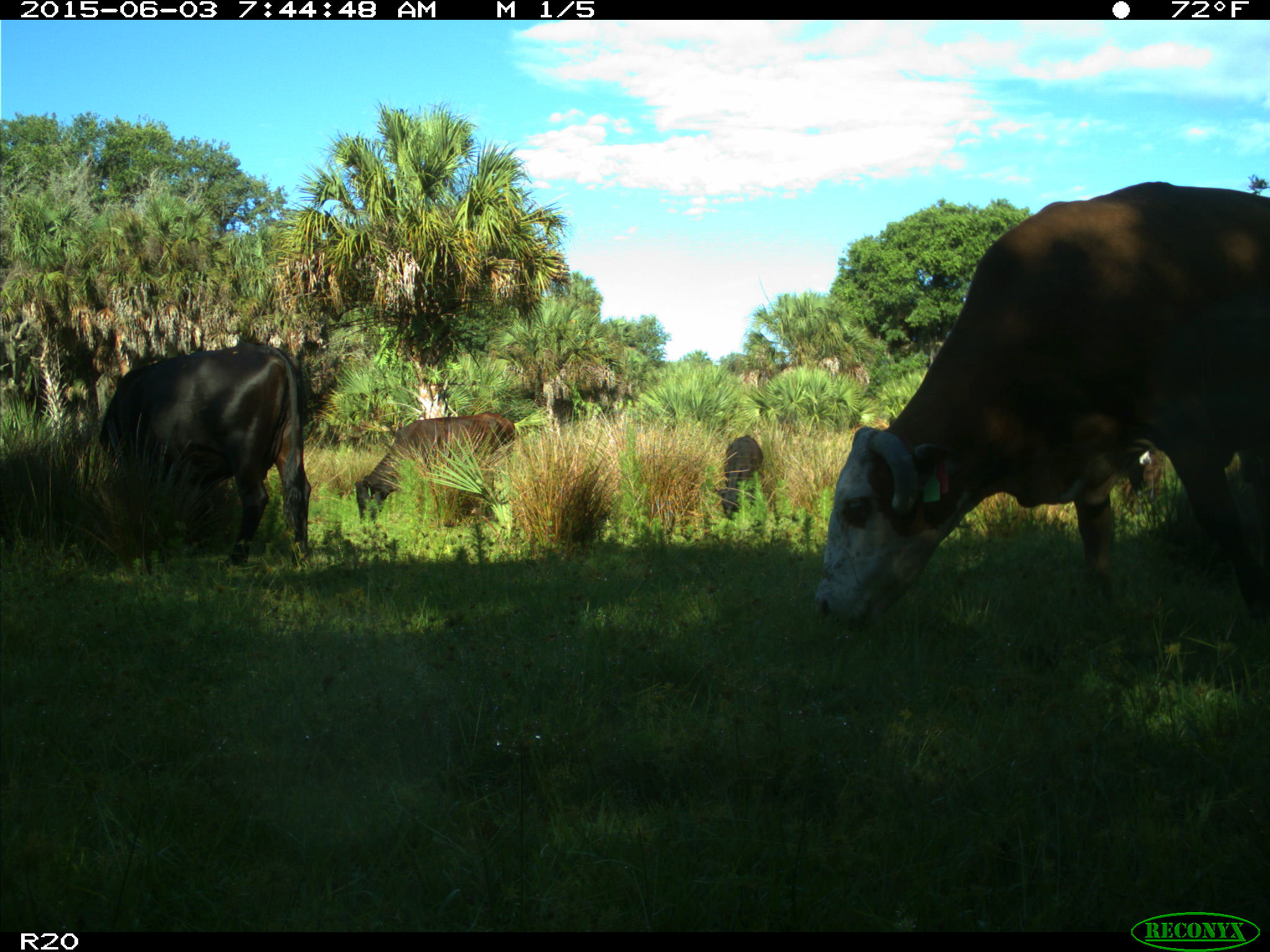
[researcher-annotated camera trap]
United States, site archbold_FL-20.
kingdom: Animalia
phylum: Chordata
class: Mammalia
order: Artiodactyla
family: Bovidae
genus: Bos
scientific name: Bos taurus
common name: domestic cow